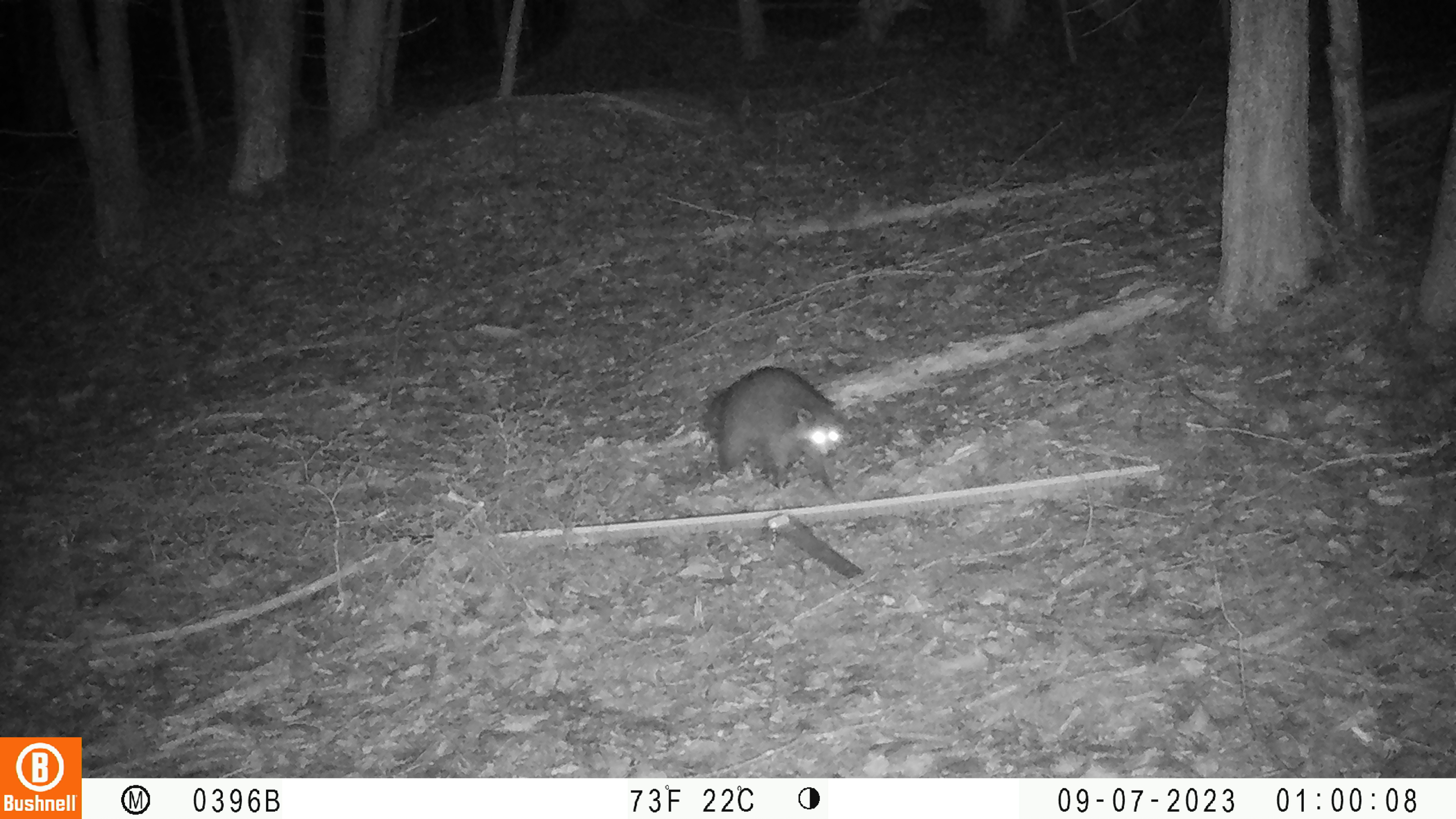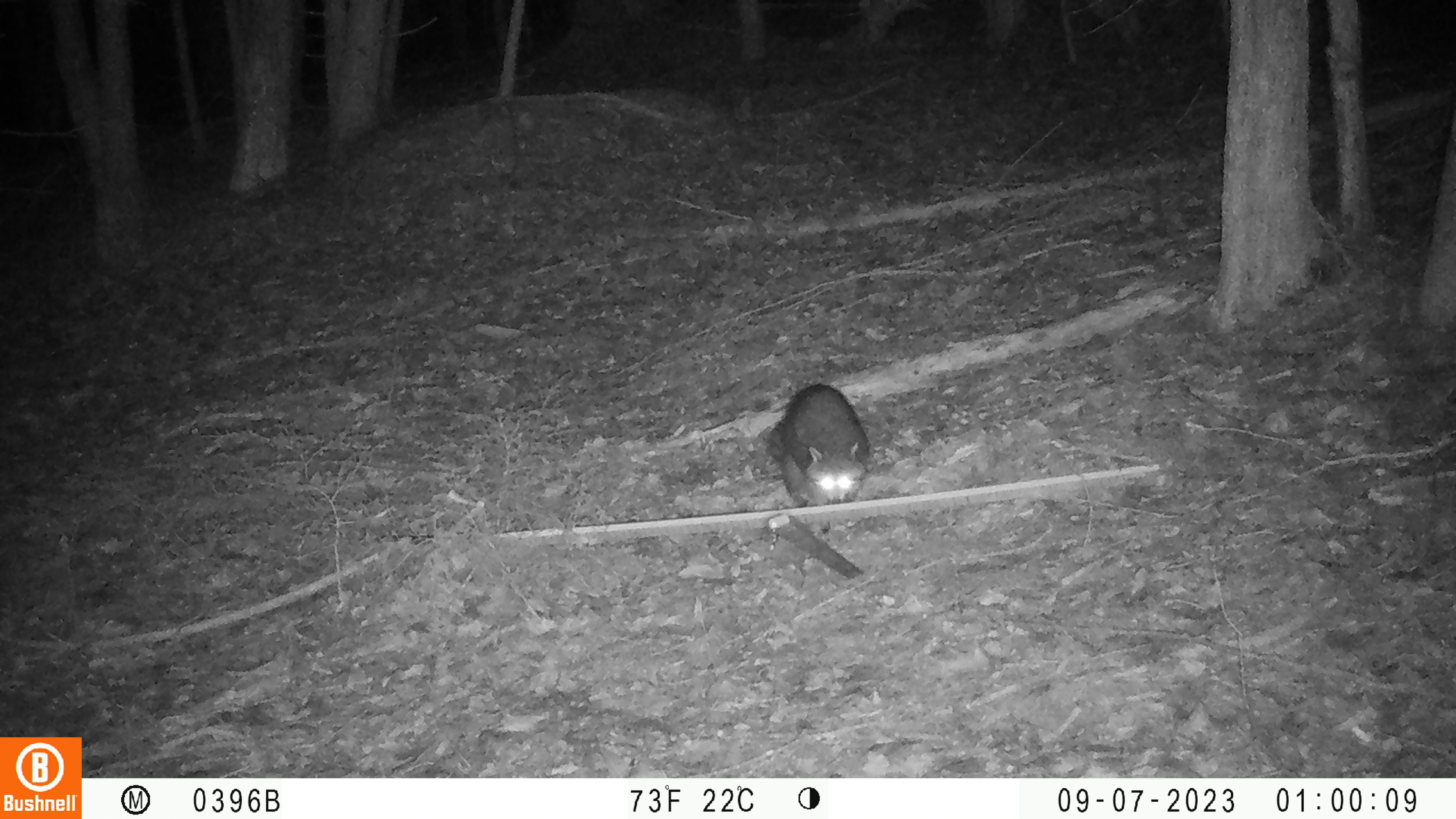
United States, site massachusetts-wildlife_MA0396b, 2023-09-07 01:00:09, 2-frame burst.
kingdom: Animalia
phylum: Chordata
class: Mammalia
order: Carnivora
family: Procyonidae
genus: Procyon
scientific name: Procyon lotor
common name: raccoon